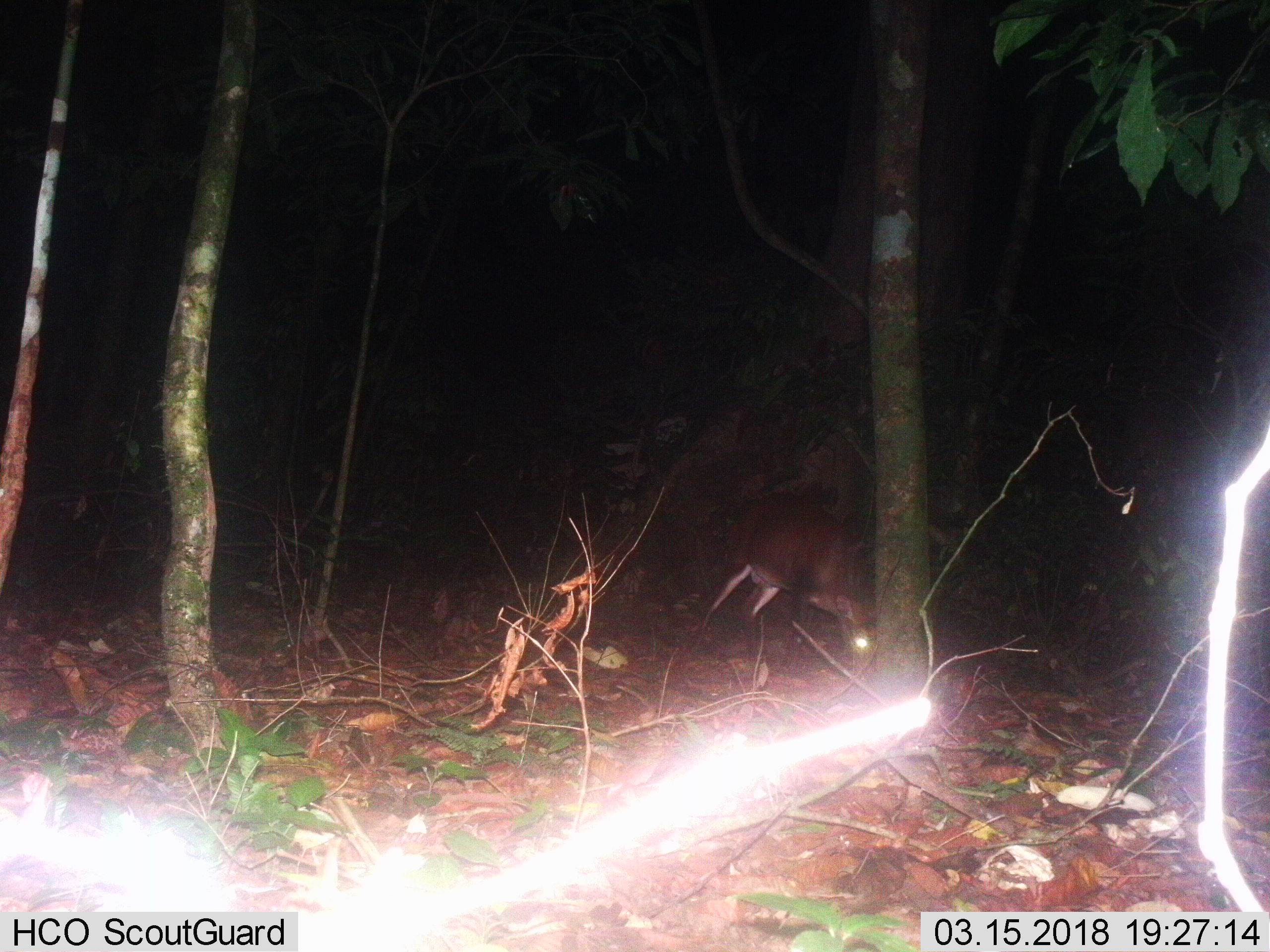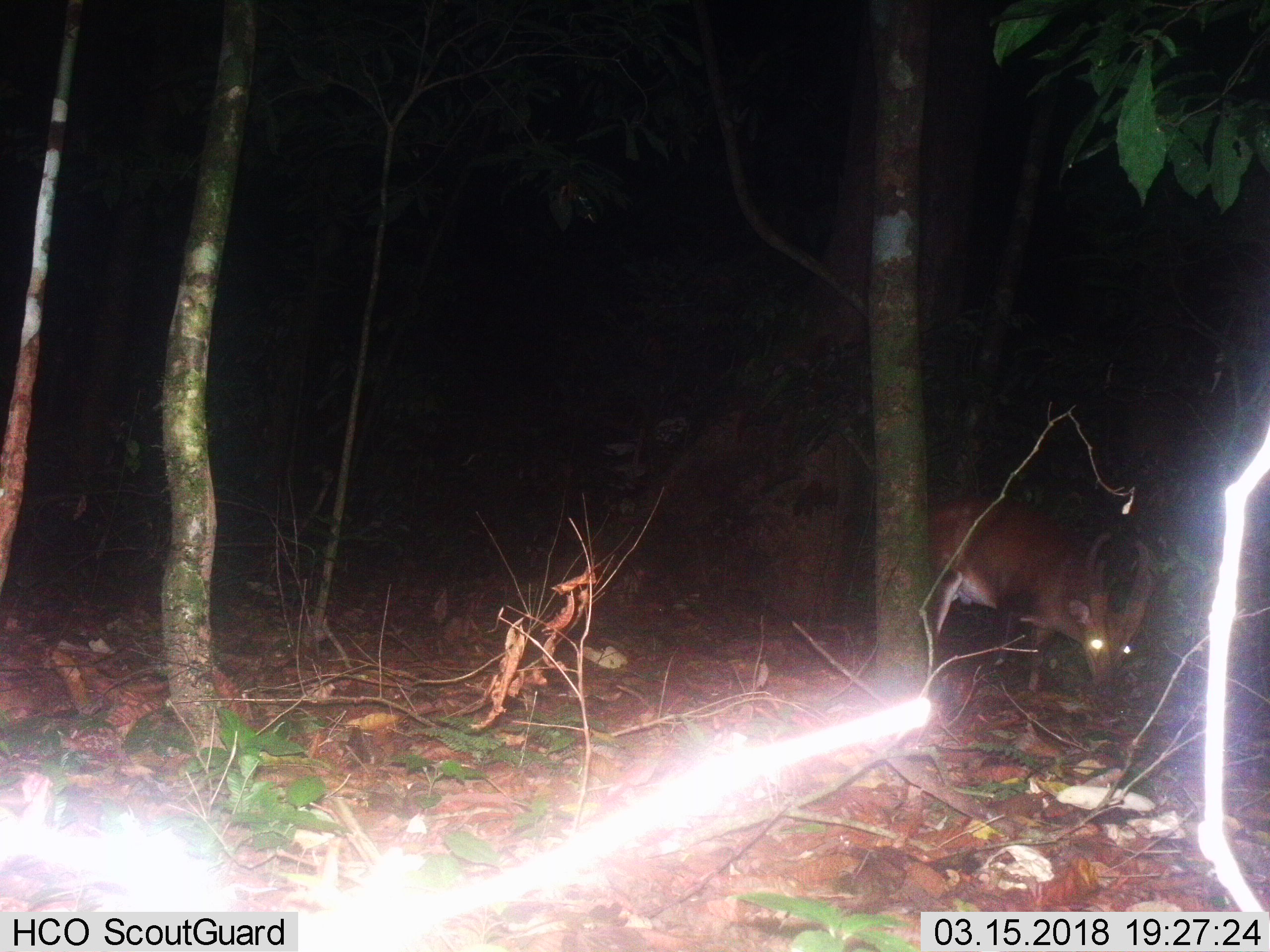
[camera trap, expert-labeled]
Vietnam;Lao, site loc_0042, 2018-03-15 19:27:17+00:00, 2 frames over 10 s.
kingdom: Animalia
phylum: Chordata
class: Mammalia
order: Artiodactyla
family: Cervidae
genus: Muntiacus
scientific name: Muntiacus vuquangensis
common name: large-antlered muntjac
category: large antlered muntjac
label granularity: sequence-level